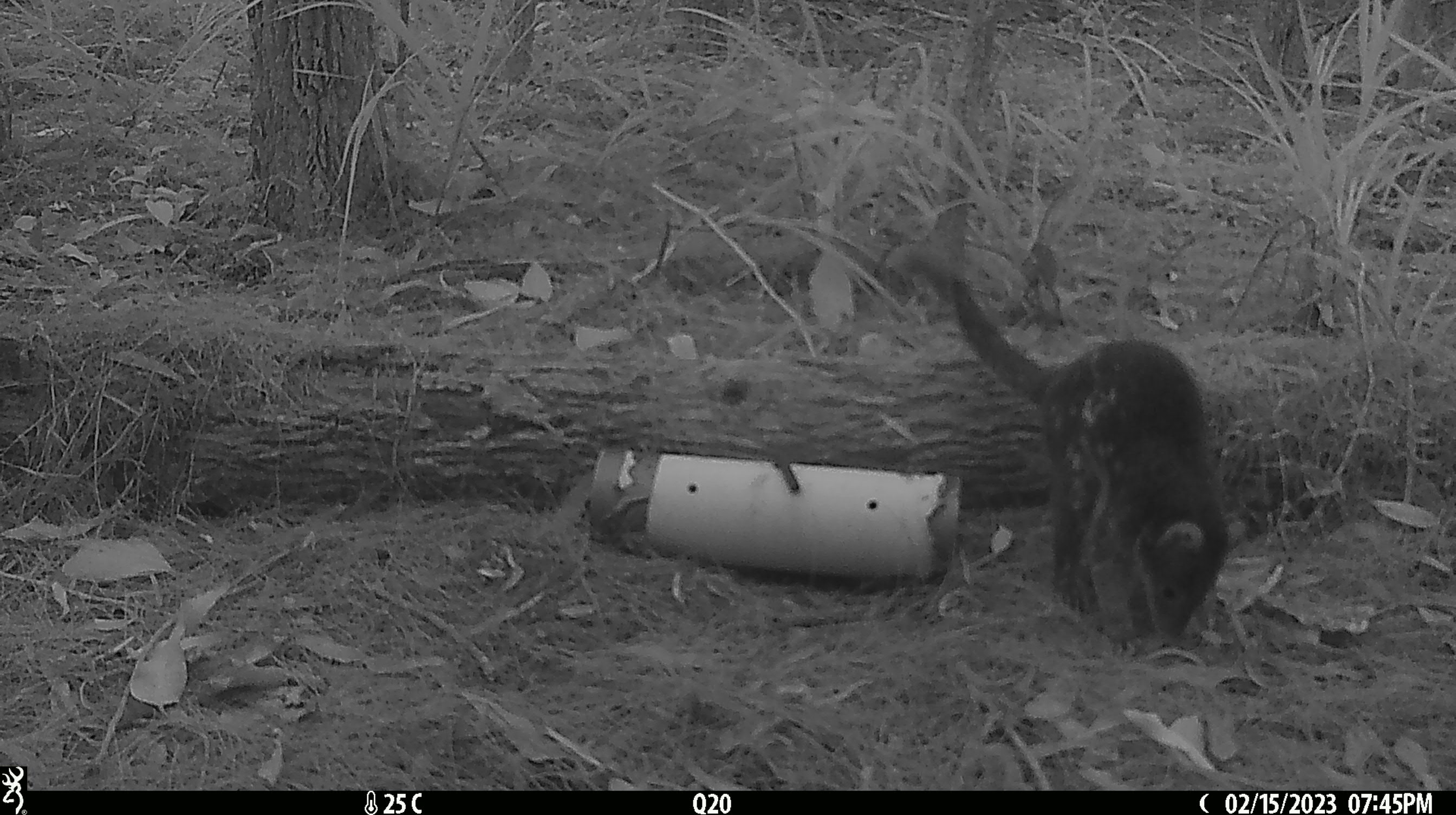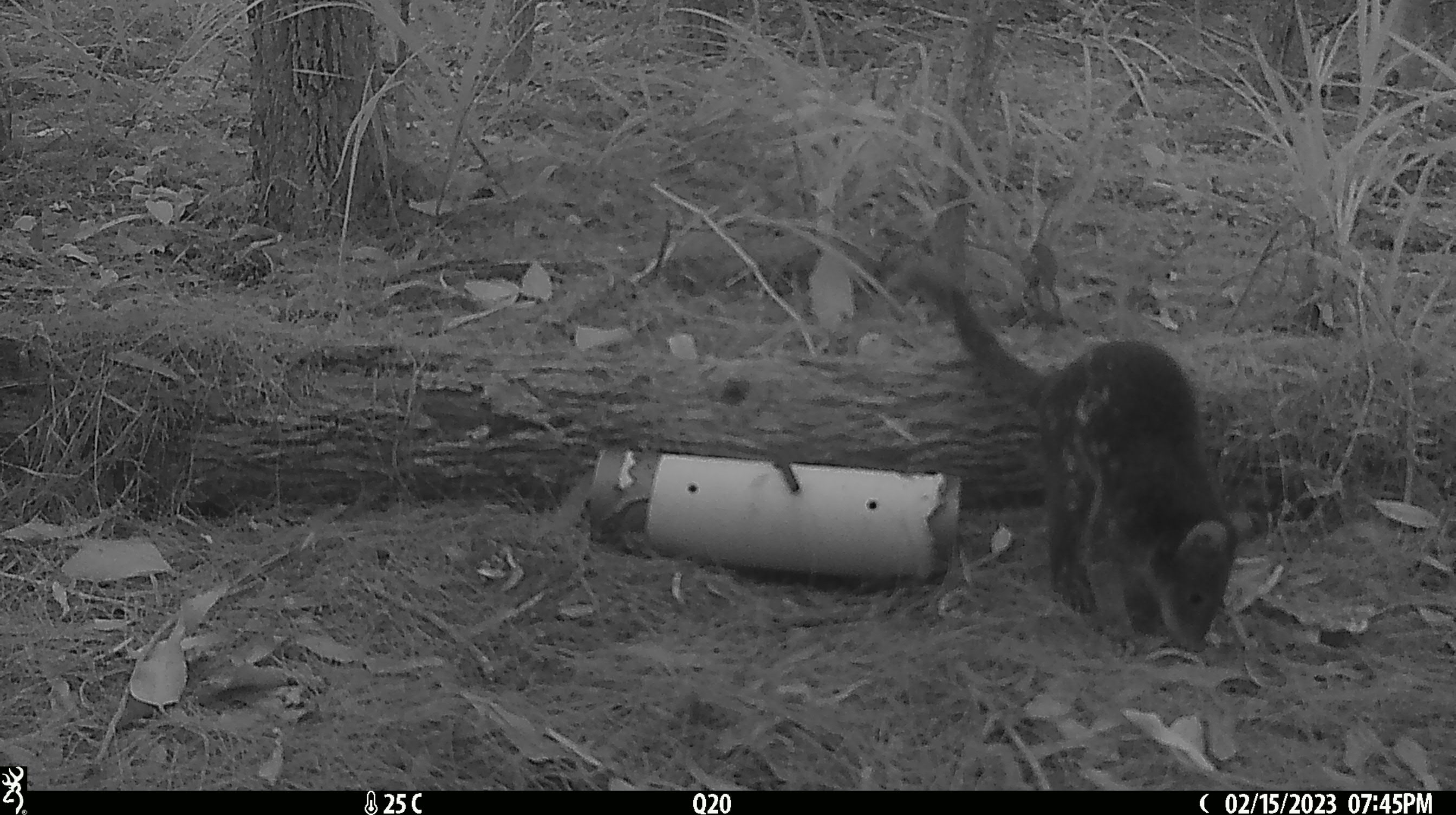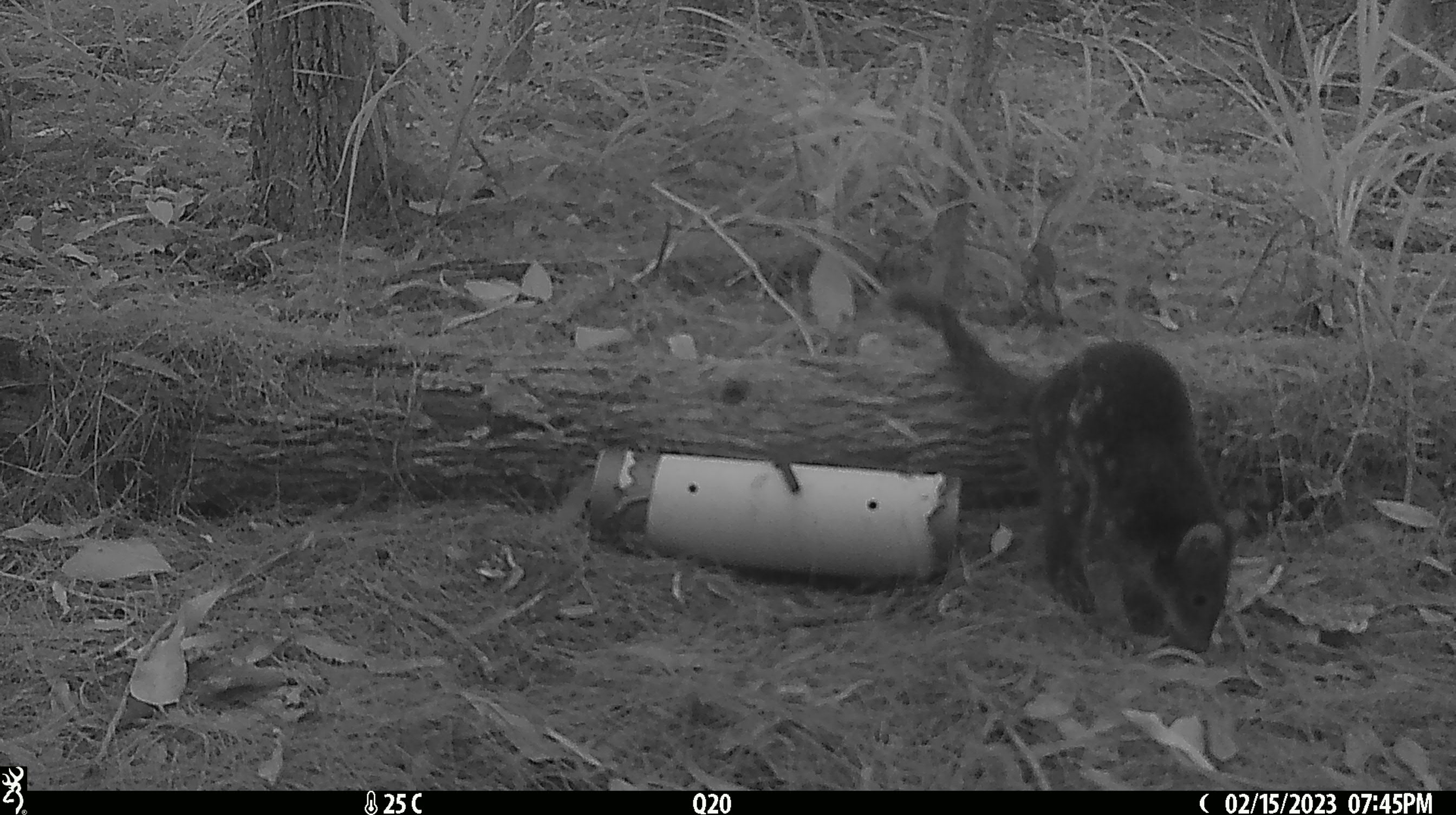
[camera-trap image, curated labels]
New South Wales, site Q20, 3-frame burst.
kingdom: Animalia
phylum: Chordata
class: Mammalia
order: Dasyuromorphia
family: Dasyuridae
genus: Dasyurus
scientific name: Dasyurus maculatus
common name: spotted-tailed quoll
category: quoll